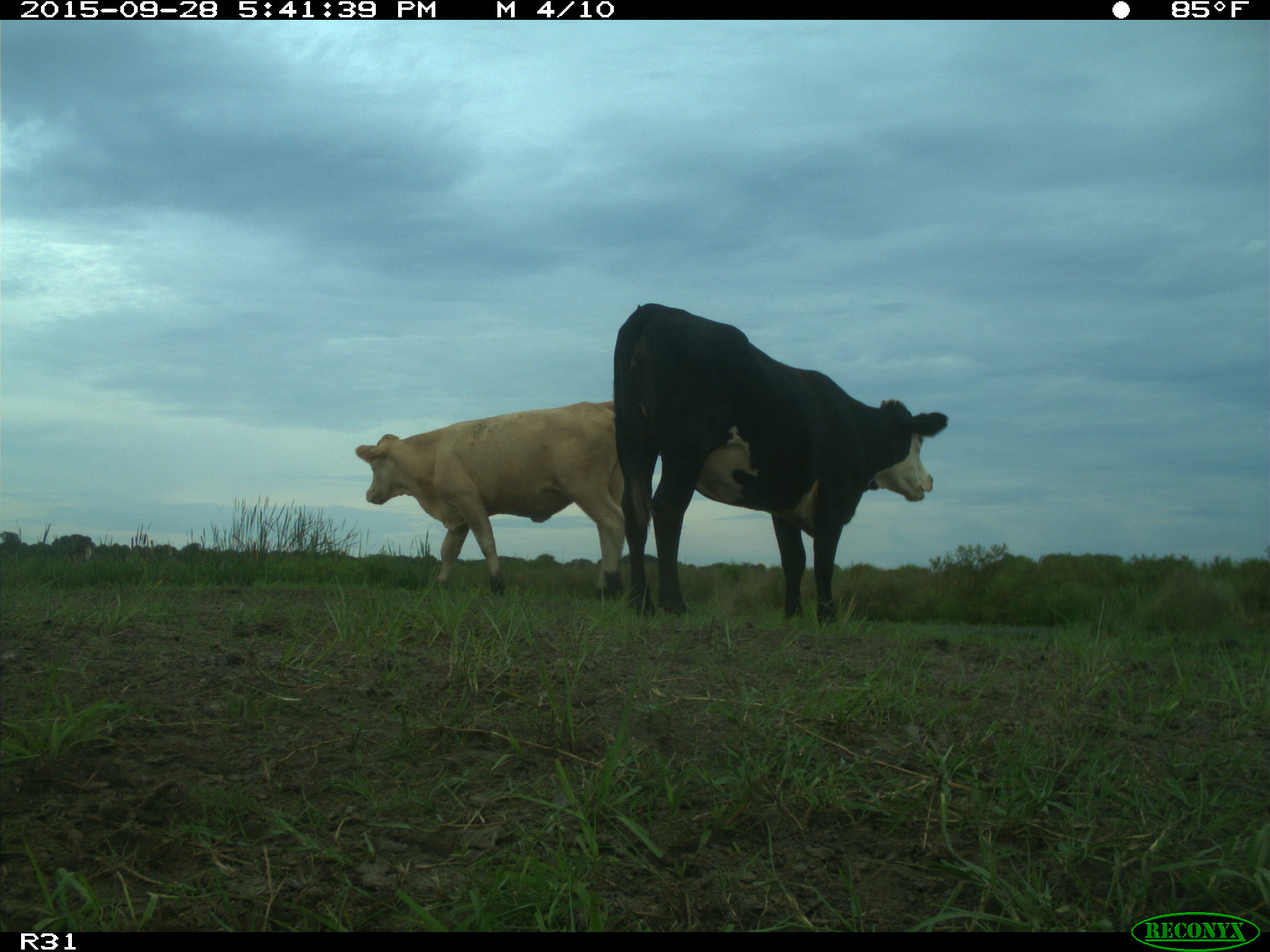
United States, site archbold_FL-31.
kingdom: Animalia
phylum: Chordata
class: Mammalia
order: Artiodactyla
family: Bovidae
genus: Bos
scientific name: Bos taurus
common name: domestic cow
Bos taurus (domestic cow).